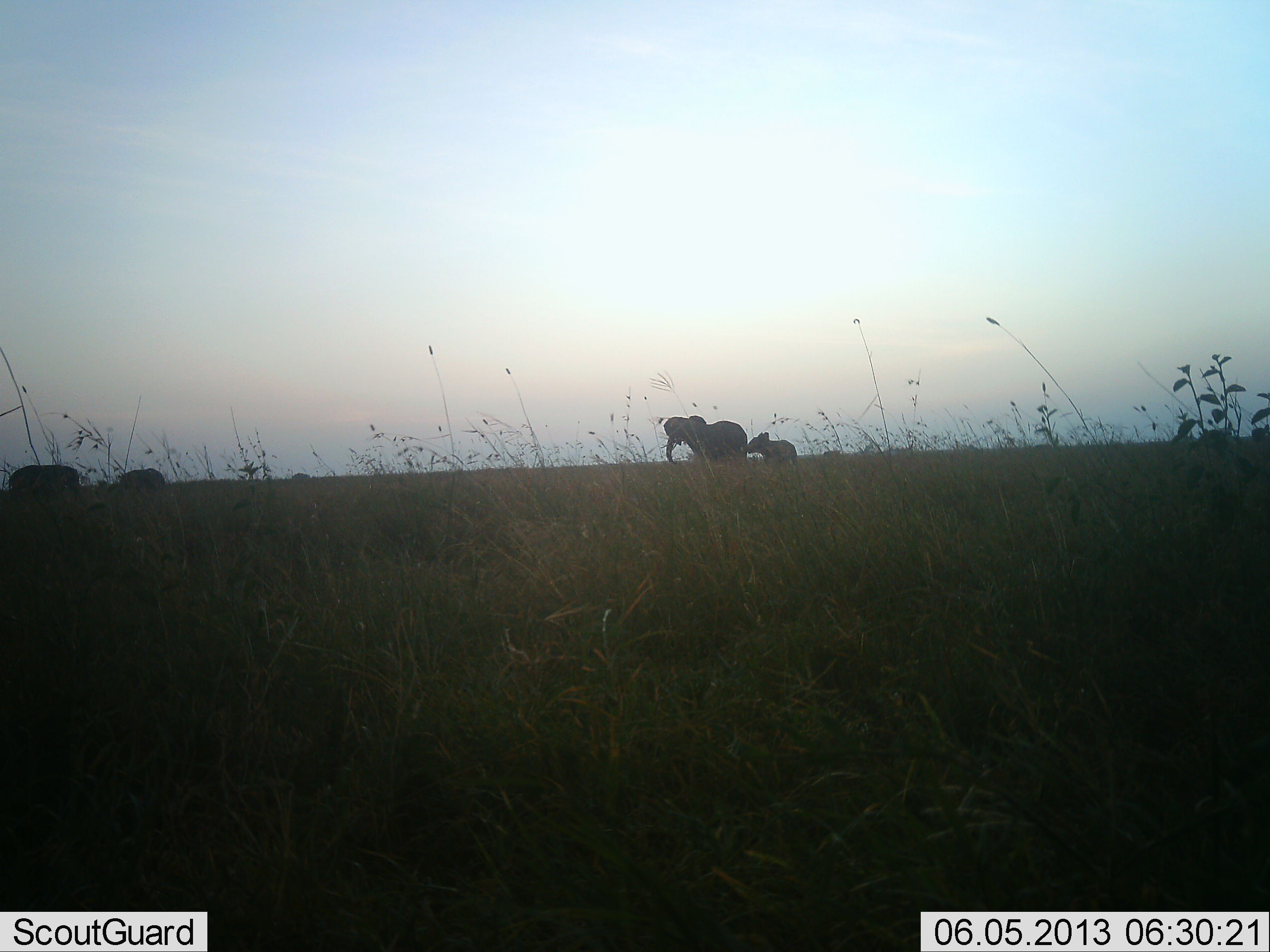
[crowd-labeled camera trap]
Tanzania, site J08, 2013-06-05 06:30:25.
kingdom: Animalia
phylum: Chordata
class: Mammalia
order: Proboscidea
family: Elephantidae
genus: Loxodonta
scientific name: Loxodonta africana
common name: african bush elephant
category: elephant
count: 4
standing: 60%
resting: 0%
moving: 53%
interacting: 0%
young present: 93%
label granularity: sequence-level